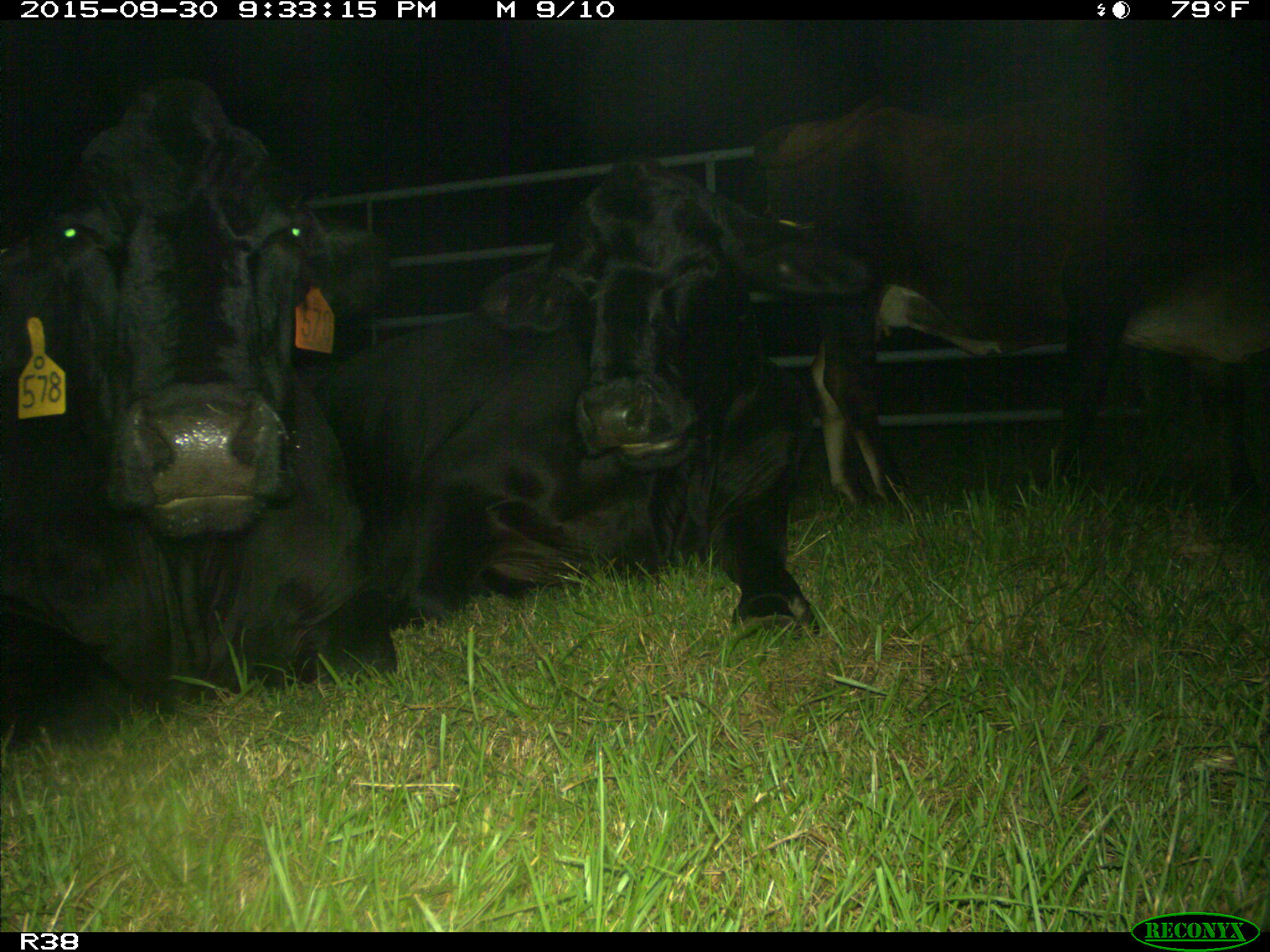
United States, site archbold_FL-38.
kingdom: Animalia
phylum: Chordata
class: Mammalia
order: Artiodactyla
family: Bovidae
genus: Bos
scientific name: Bos taurus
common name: domestic cow